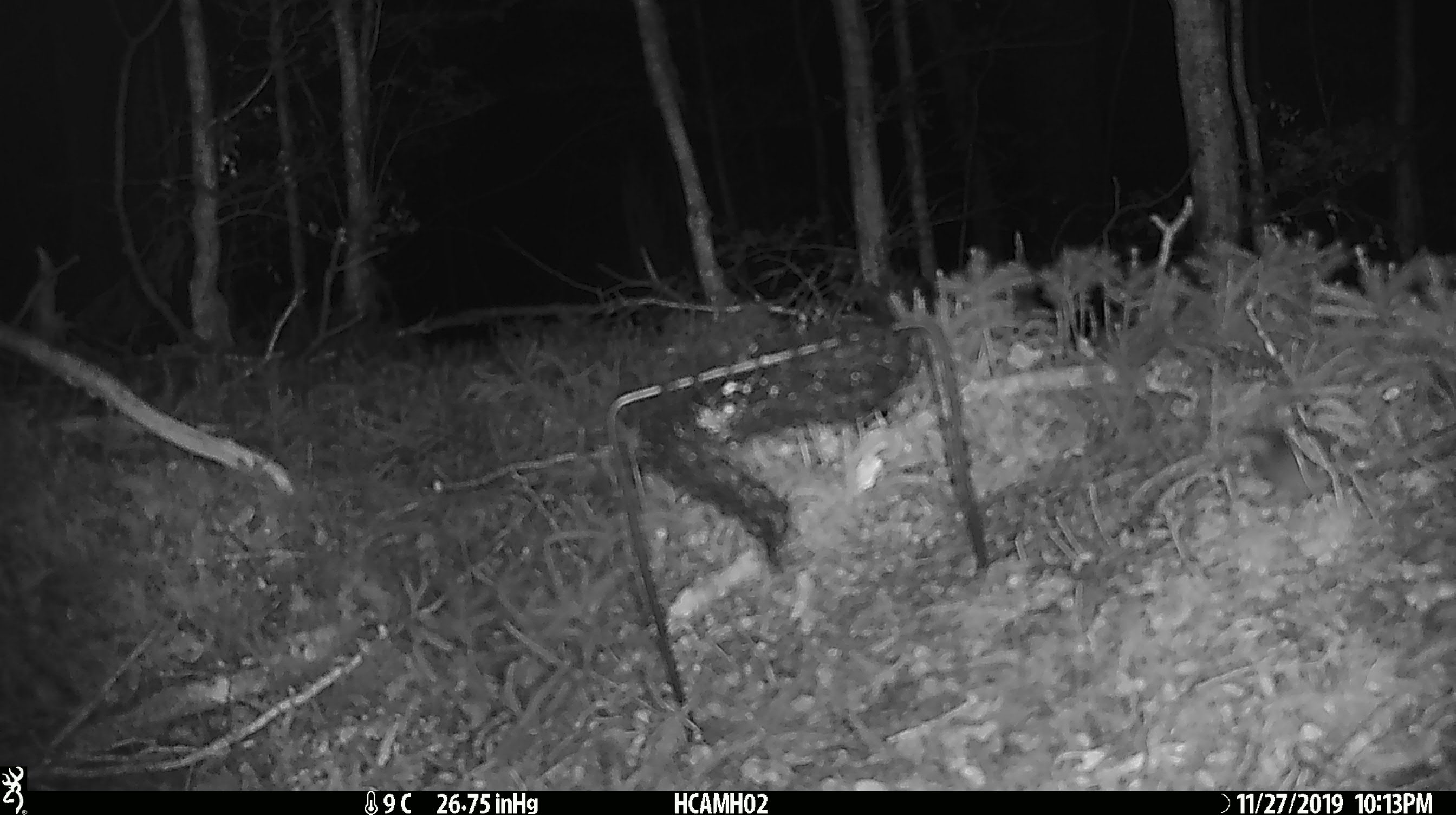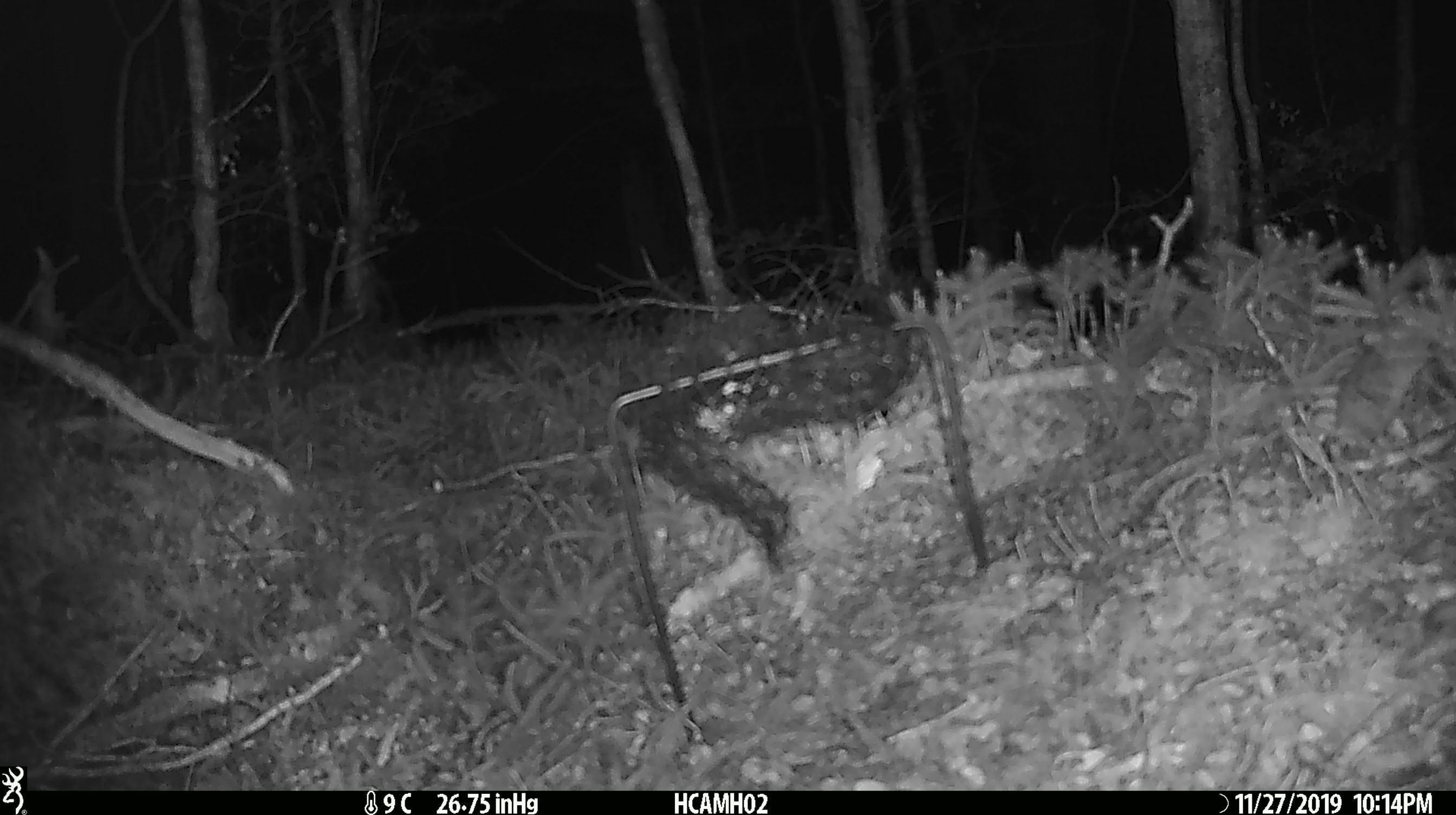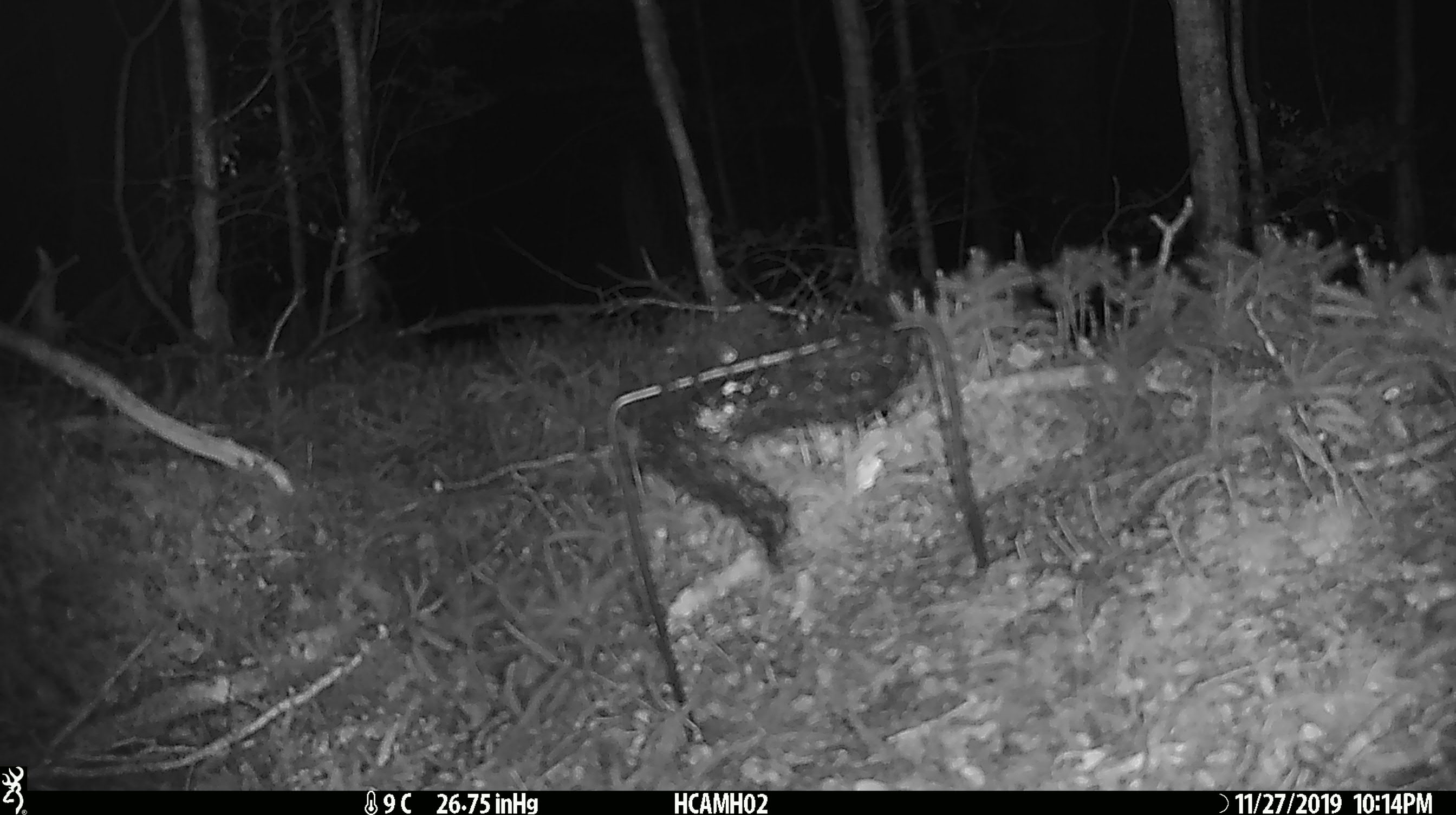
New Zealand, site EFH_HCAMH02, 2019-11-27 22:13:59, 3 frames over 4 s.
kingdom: Animalia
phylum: Chordata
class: Mammalia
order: Rodentia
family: Muridae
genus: Mus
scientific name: Mus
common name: mouse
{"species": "mouse (Mus)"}